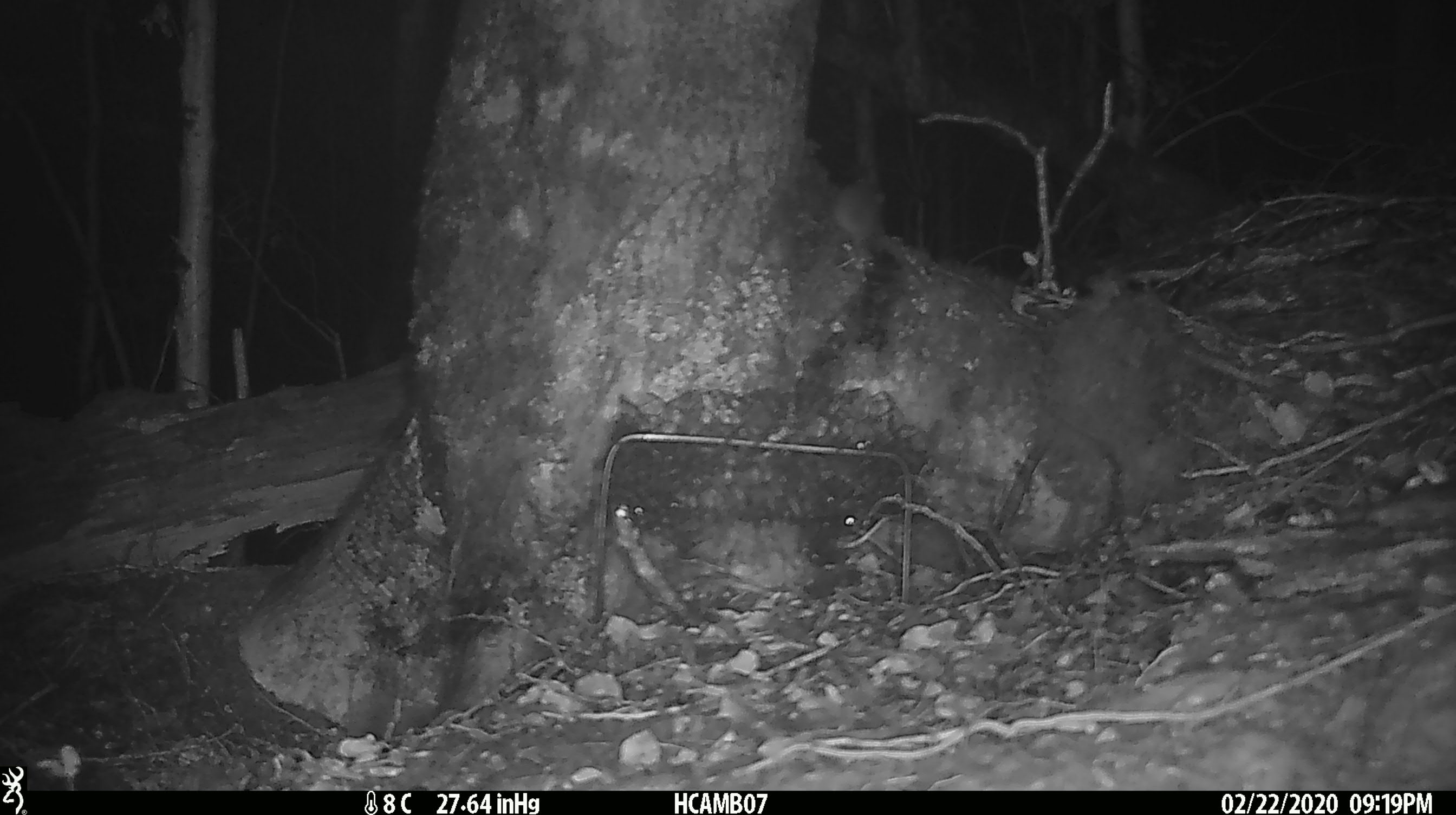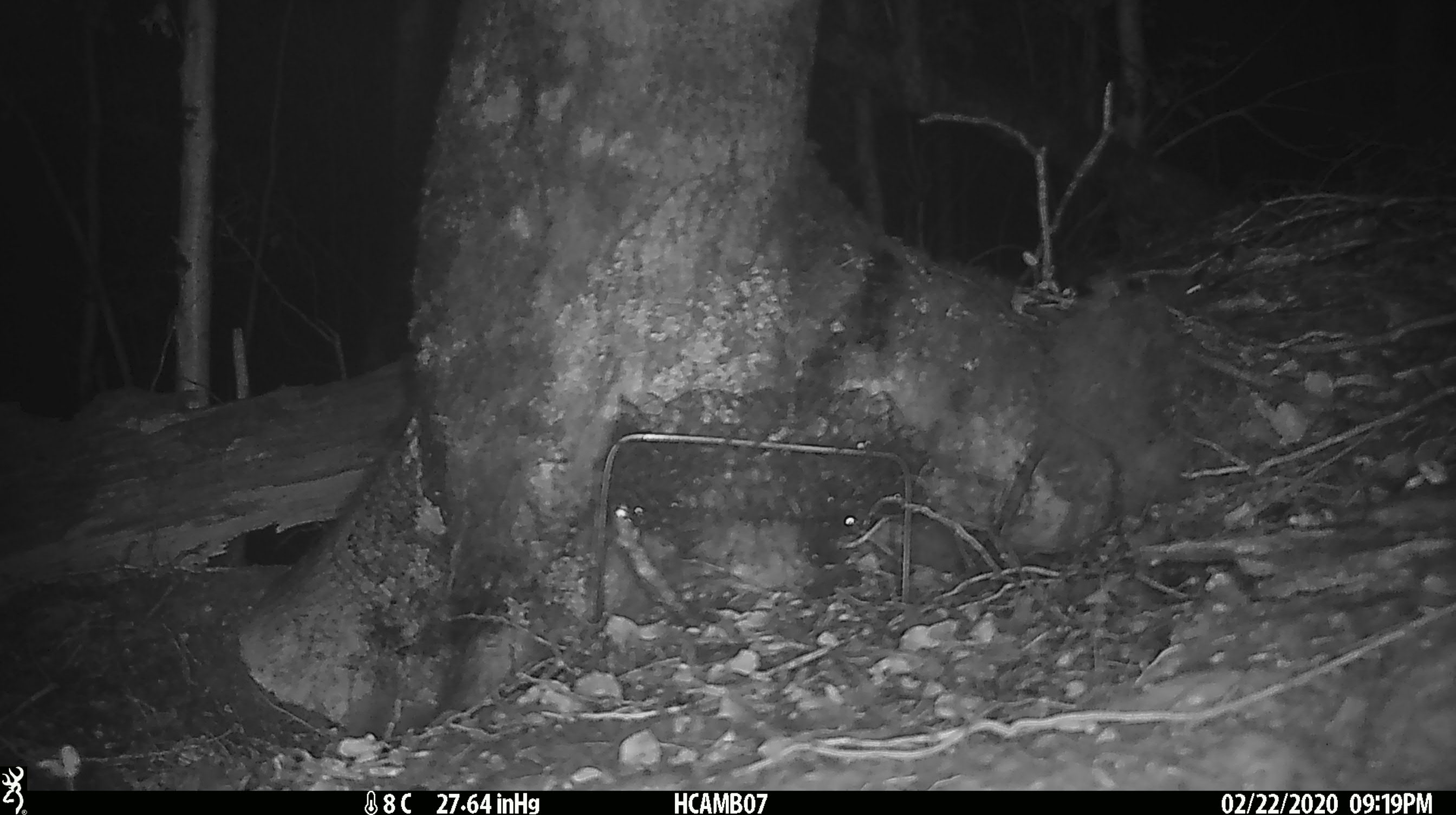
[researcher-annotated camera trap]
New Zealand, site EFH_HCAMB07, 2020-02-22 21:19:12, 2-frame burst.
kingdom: Animalia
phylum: Chordata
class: Mammalia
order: Rodentia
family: Muridae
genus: Mus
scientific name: Mus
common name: mouse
Mouse (Mus).